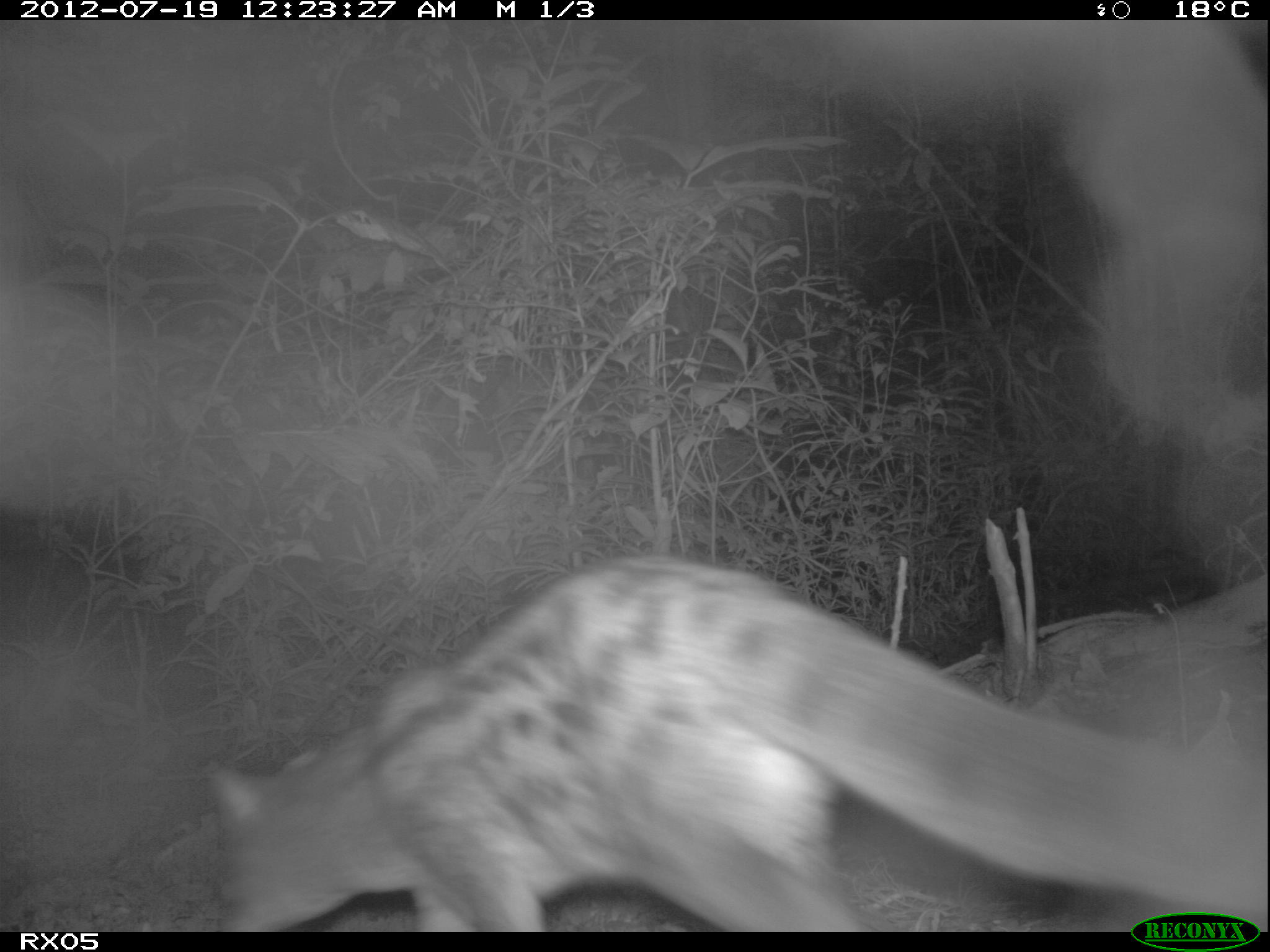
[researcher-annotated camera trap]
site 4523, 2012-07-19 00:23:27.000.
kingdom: Animalia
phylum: Chordata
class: Mammalia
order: Carnivora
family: Eupleridae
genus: Fossa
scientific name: Fossa fossana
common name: fanaloka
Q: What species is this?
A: Fossa fossana (fanaloka).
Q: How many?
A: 1.